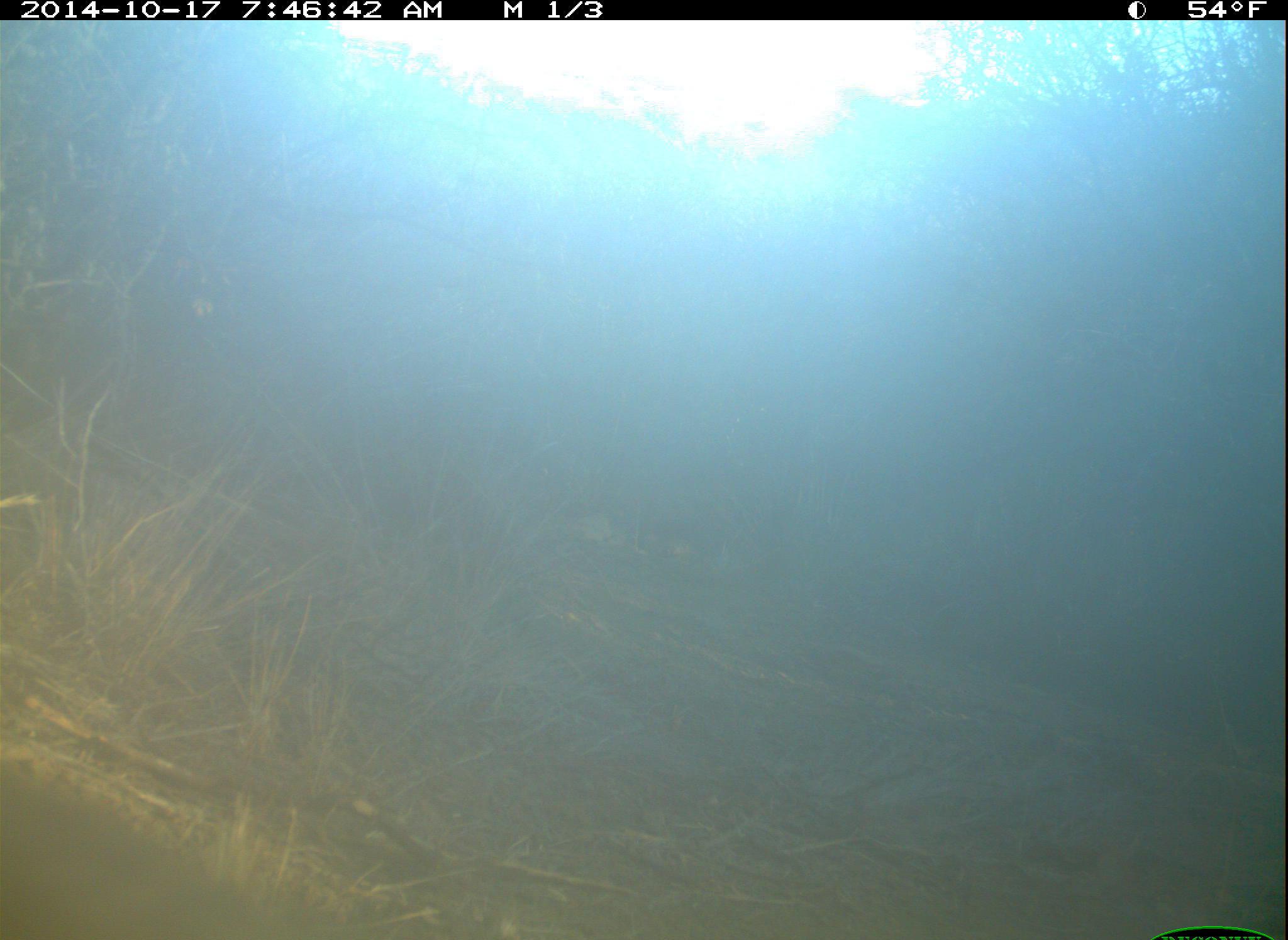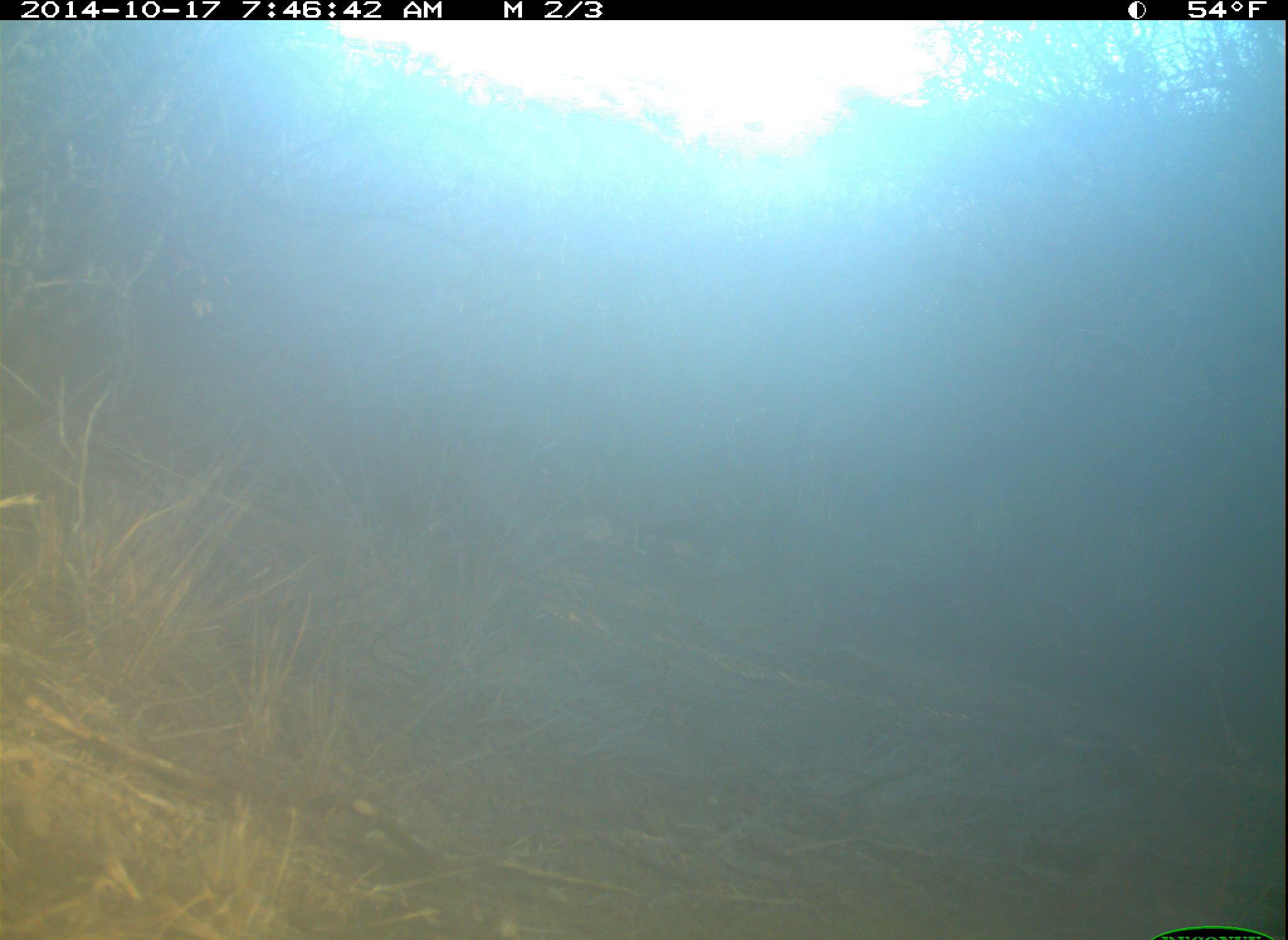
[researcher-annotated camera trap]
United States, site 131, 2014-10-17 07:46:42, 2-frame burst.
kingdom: Animalia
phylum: Chordata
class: Mammalia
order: Lagomorpha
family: Leporidae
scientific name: Leporidae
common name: rabbits and hares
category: rabbit